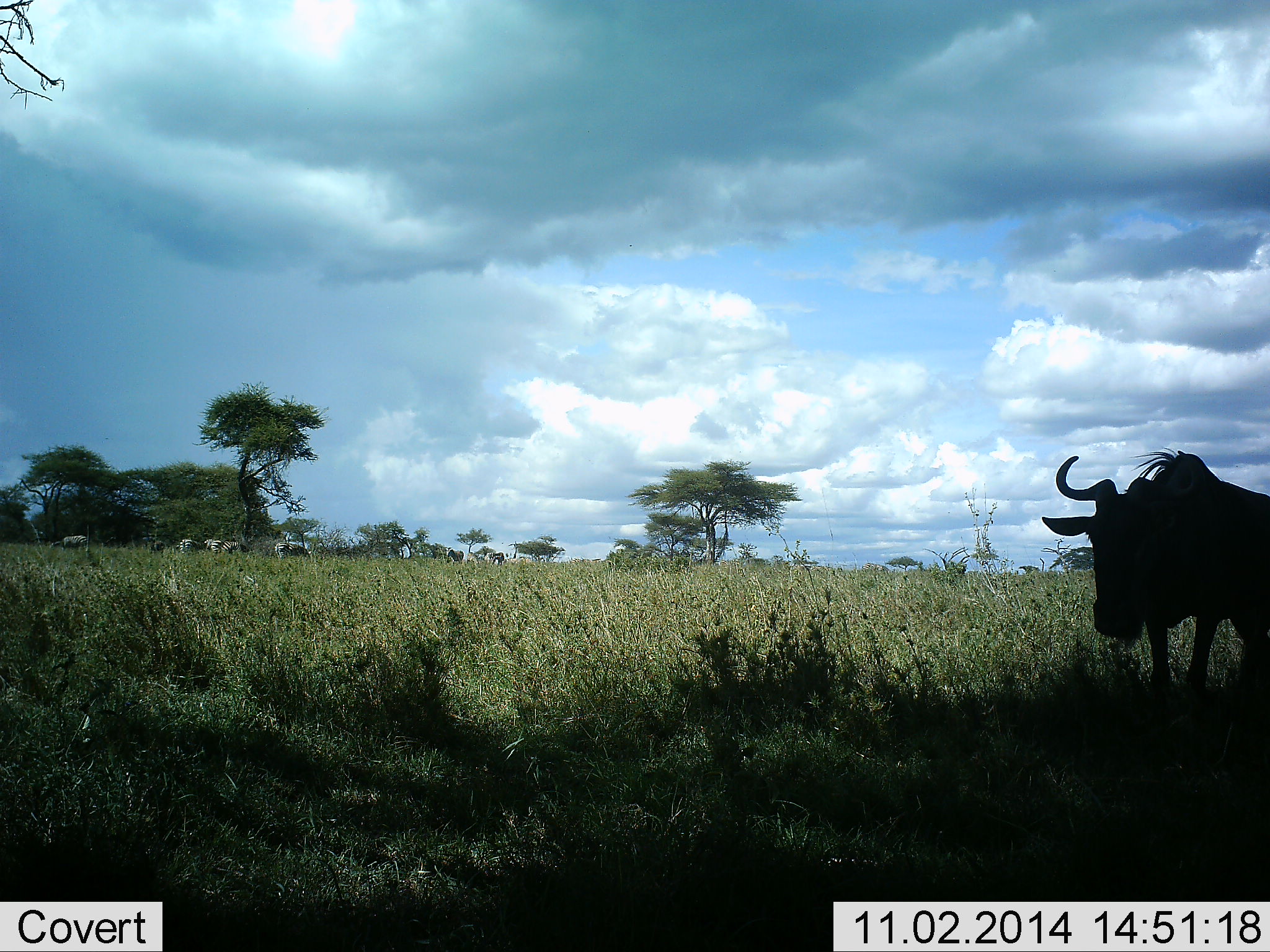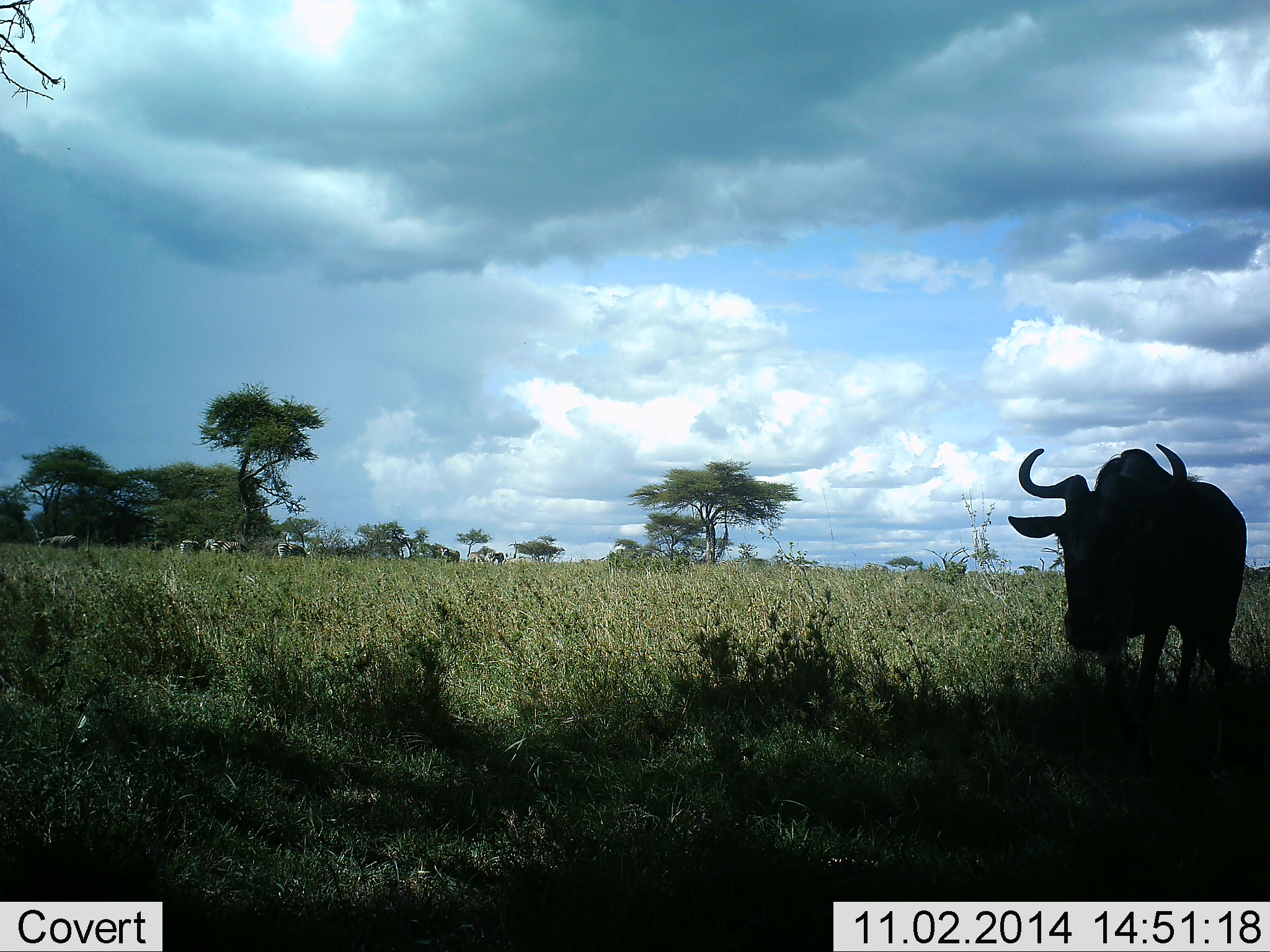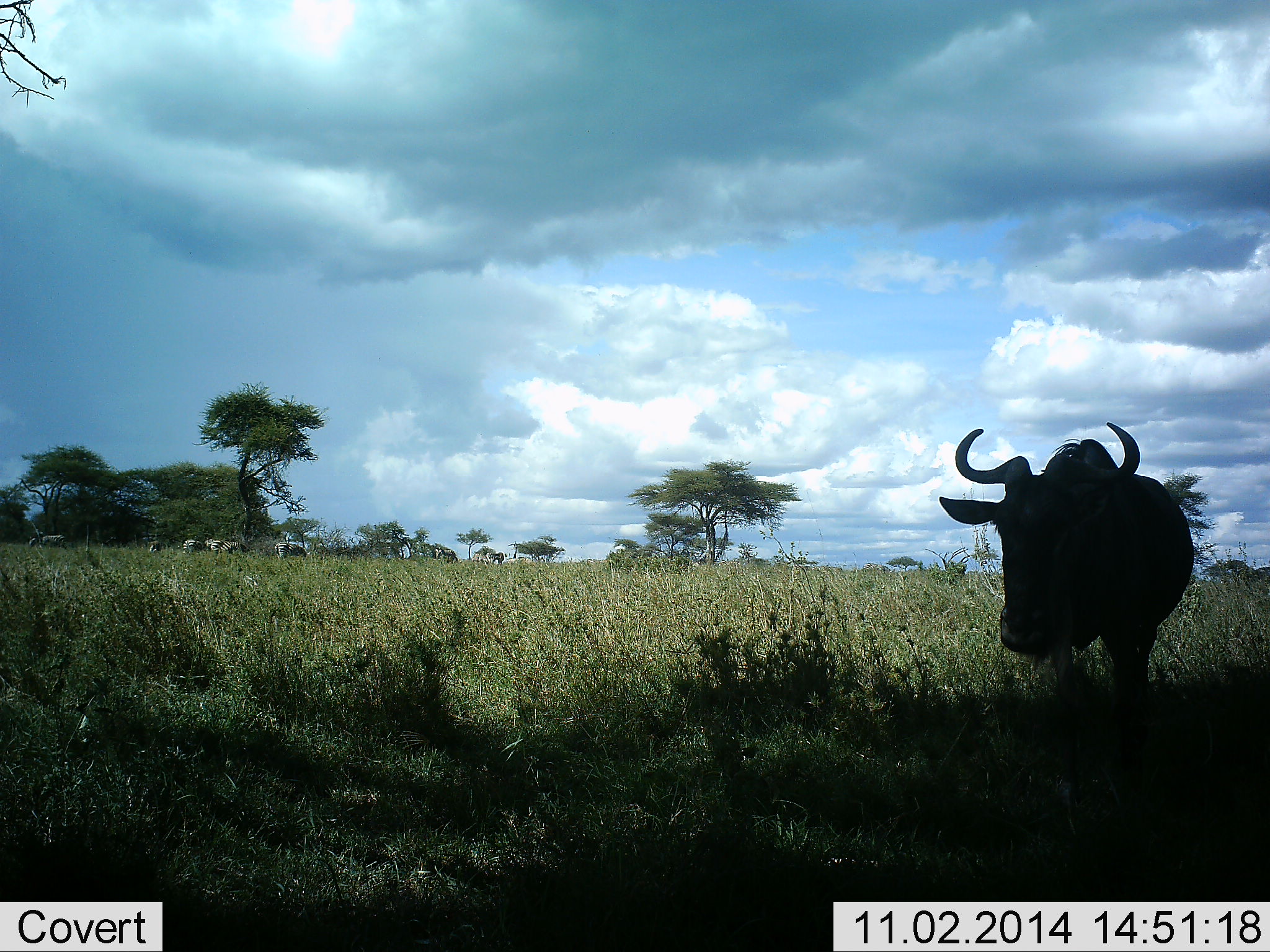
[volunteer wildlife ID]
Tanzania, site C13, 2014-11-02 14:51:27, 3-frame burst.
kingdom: Animalia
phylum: Chordata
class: Mammalia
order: Artiodactyla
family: Bovidae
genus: Connochaetes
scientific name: Connochaetes taurinus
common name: blue wildebeest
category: wildebeest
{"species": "wildebeest (blue wildebeest) (Connochaetes taurinus)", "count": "1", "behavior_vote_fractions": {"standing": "12%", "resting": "6%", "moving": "81%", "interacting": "0%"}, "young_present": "0%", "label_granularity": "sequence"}